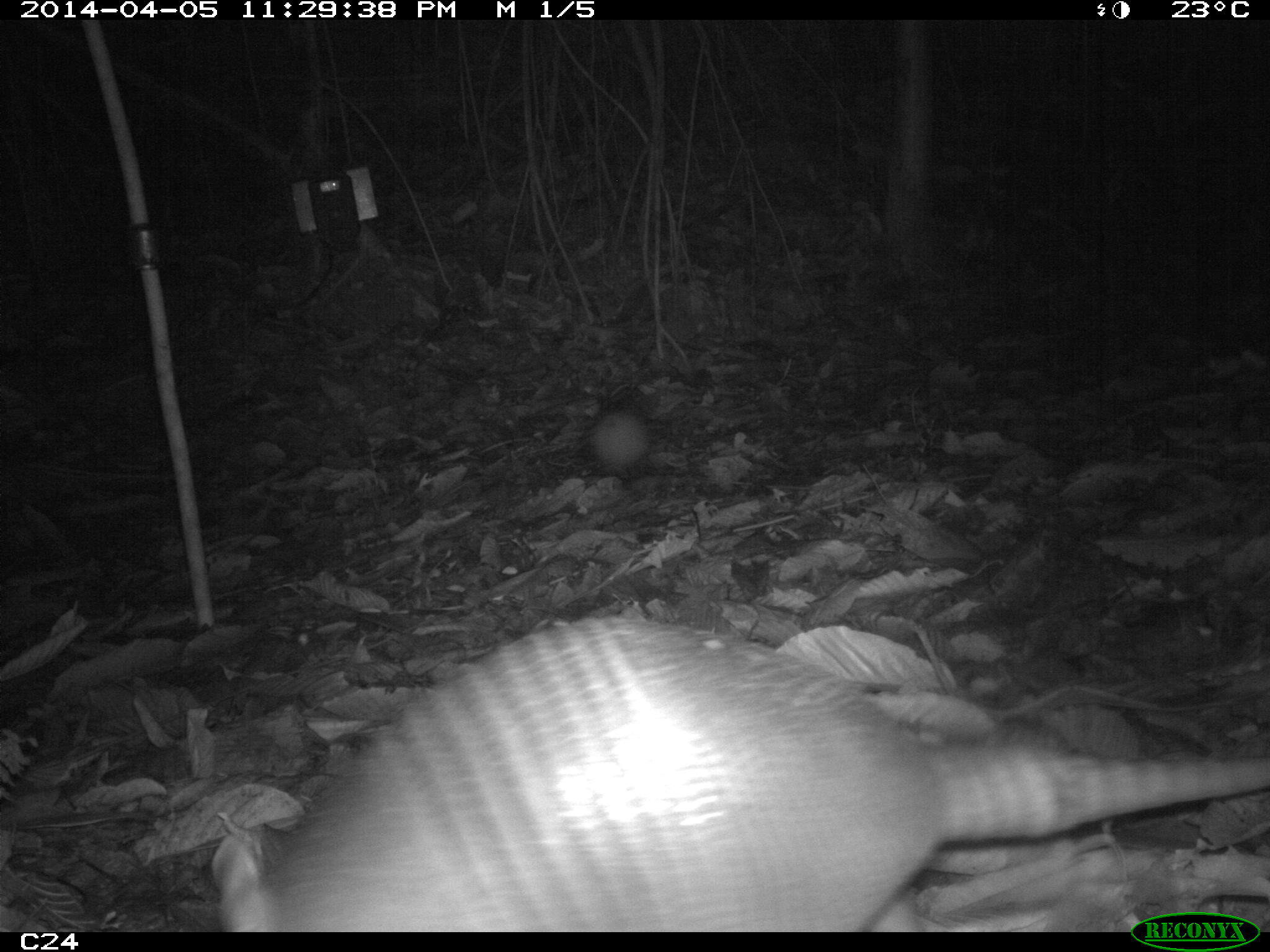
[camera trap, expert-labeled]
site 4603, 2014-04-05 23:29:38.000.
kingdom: Animalia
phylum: Chordata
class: Mammalia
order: Cingulata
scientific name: Cingulata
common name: armadillo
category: unknown armadillo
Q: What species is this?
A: Unknown armadillo (armadillo) (Cingulata).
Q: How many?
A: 1.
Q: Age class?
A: Adult.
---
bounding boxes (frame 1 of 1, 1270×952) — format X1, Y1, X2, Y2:
unknown armadillo: 207, 611, 1270, 931; 575, 398, 652, 478